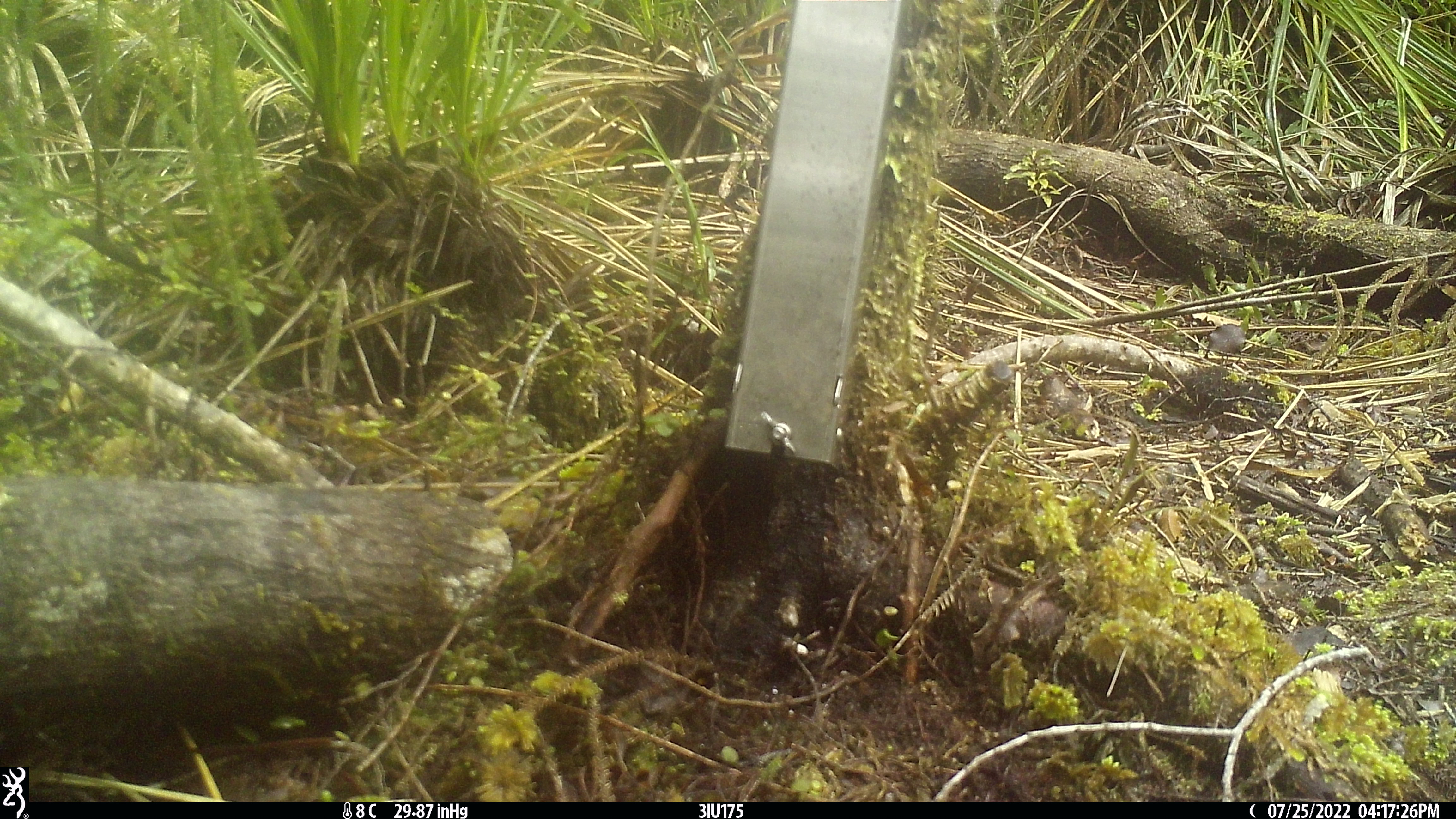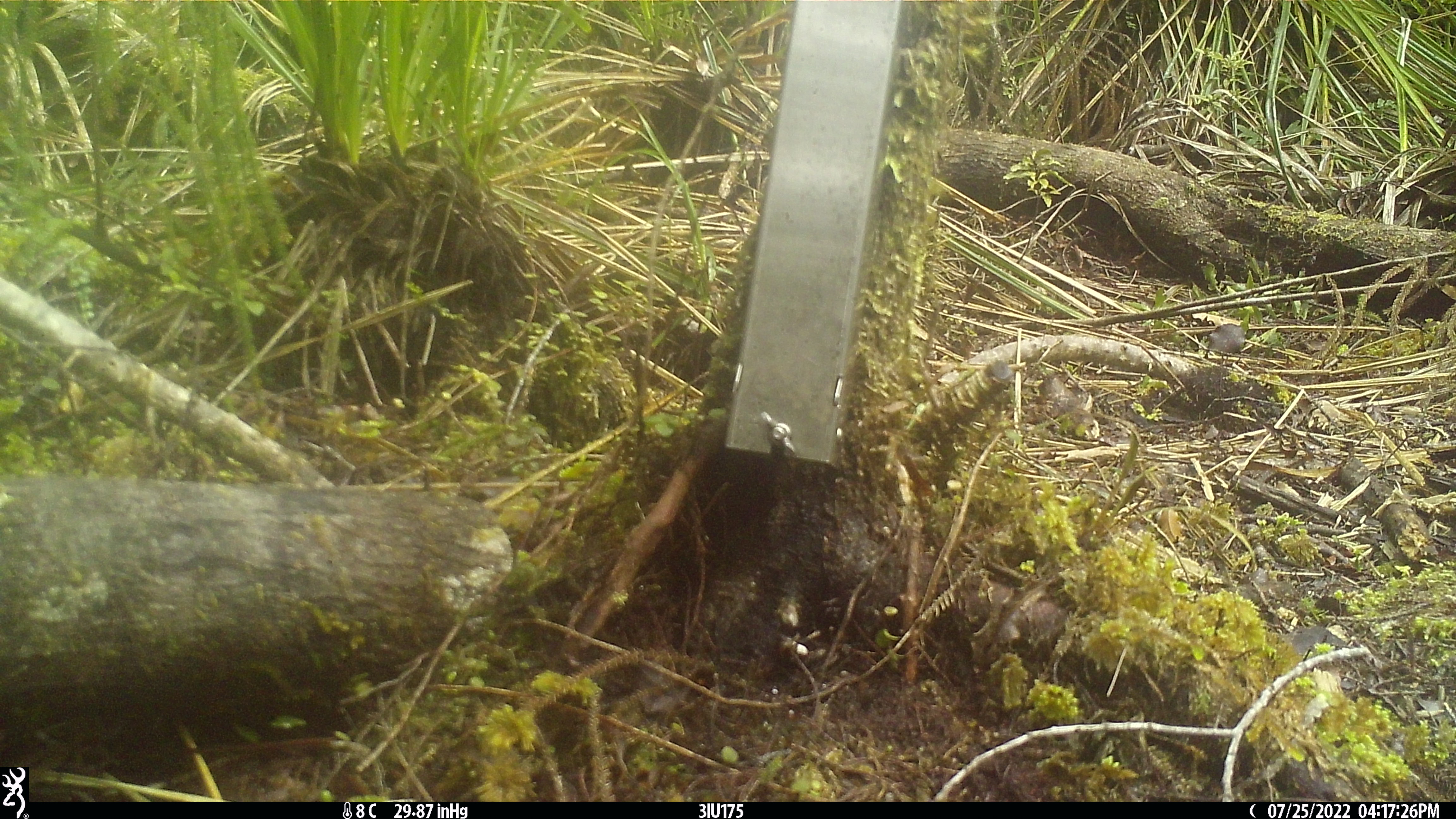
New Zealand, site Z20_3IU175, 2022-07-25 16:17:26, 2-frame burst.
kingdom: Animalia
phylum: Chordata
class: Aves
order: Passeriformes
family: Zosteropidae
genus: Zosterops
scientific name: Zosterops lateralis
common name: silvereye